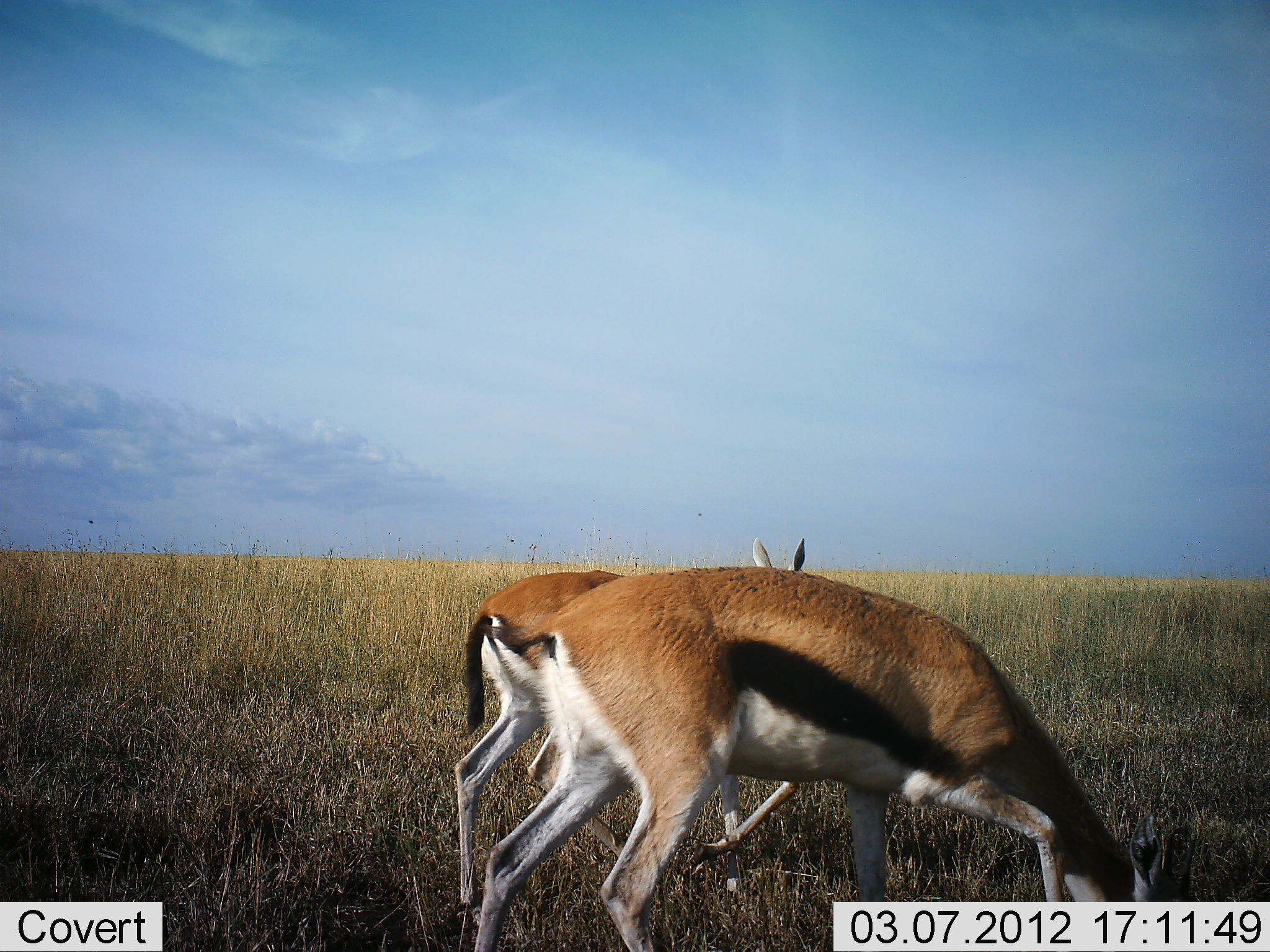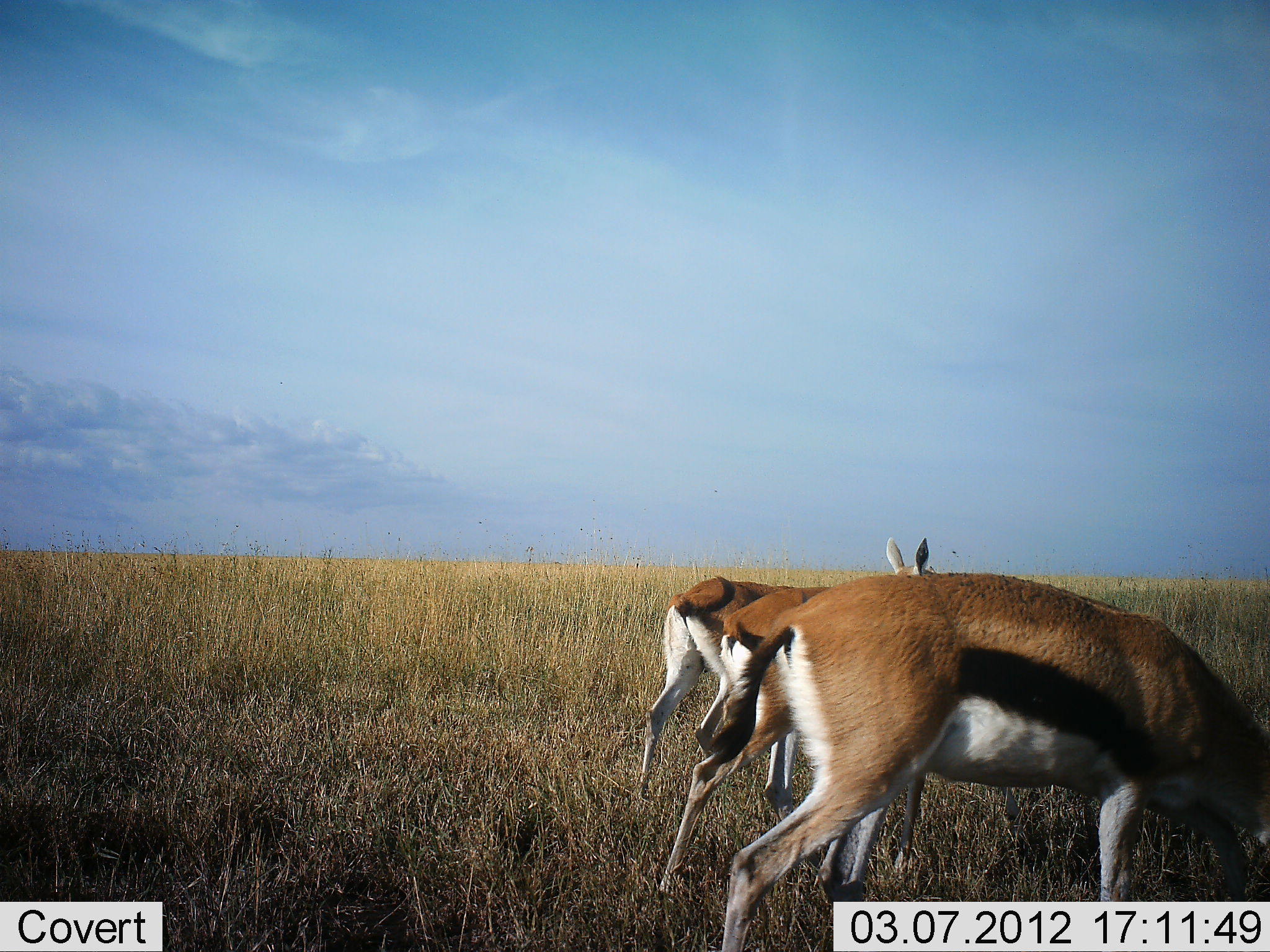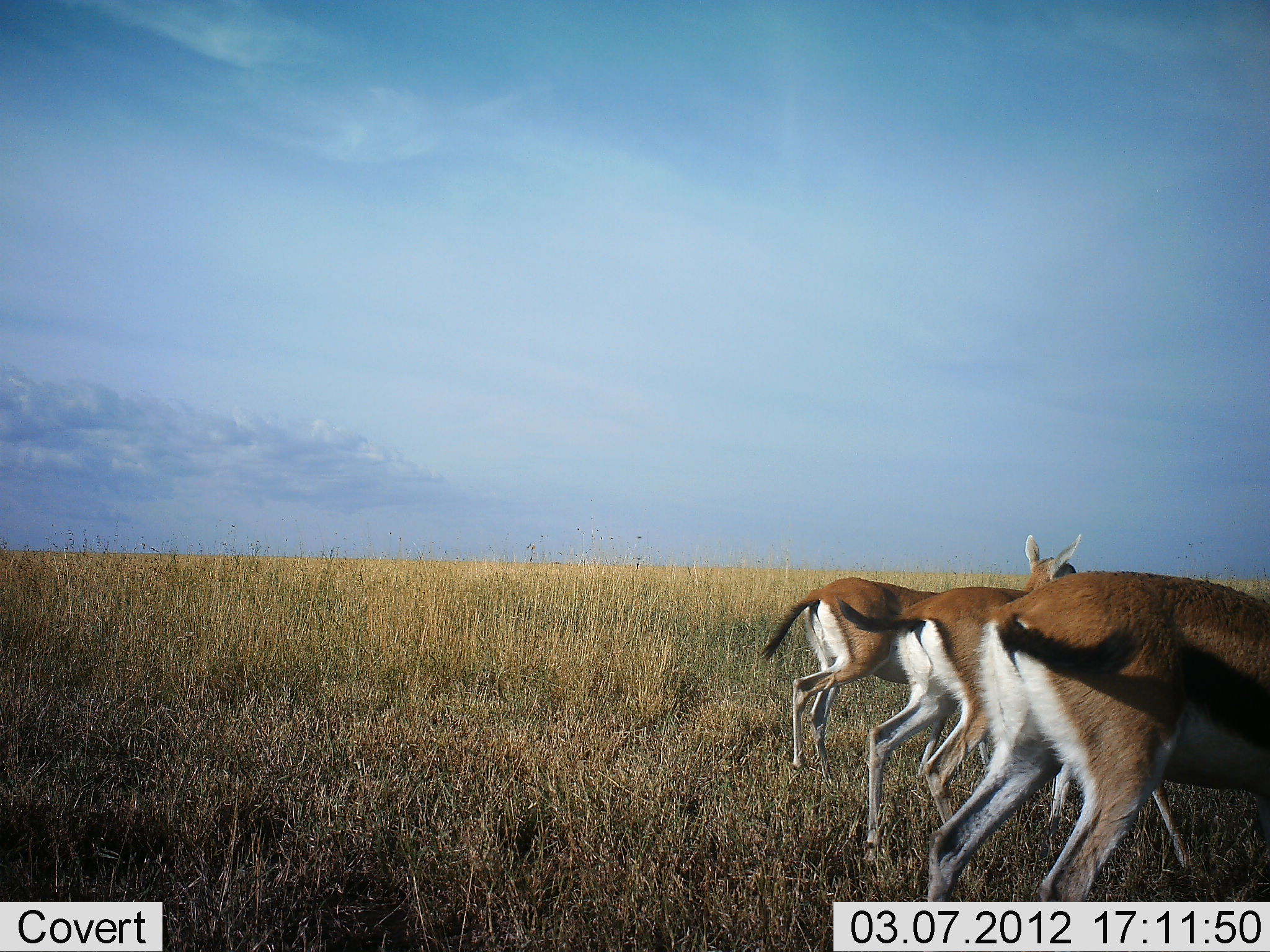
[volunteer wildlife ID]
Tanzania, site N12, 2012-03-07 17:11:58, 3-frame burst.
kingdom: Animalia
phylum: Chordata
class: Mammalia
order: Artiodactyla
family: Bovidae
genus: Eudorcas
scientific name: Eudorcas thomsonii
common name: thomson's gazelle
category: gazellethomsons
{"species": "gazellethomsons (thomson's gazelle) (Eudorcas thomsonii)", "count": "3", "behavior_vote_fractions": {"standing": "12%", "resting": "0%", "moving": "65%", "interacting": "0%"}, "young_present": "0%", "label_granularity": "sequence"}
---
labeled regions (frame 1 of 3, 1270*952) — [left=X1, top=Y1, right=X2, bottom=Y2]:
animal: [left=473, top=567, right=1198, bottom=950]; [left=454, top=538, right=809, bottom=915]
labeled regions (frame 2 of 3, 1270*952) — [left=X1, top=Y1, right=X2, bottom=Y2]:
animal: [left=704, top=572, right=1269, bottom=950]; [left=638, top=537, right=1029, bottom=838]; [left=657, top=586, right=923, bottom=896]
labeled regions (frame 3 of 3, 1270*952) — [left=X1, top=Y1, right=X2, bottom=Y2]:
animal: [left=929, top=568, right=1269, bottom=903]; [left=837, top=585, right=1202, bottom=879]; [left=758, top=530, right=1082, bottom=793]